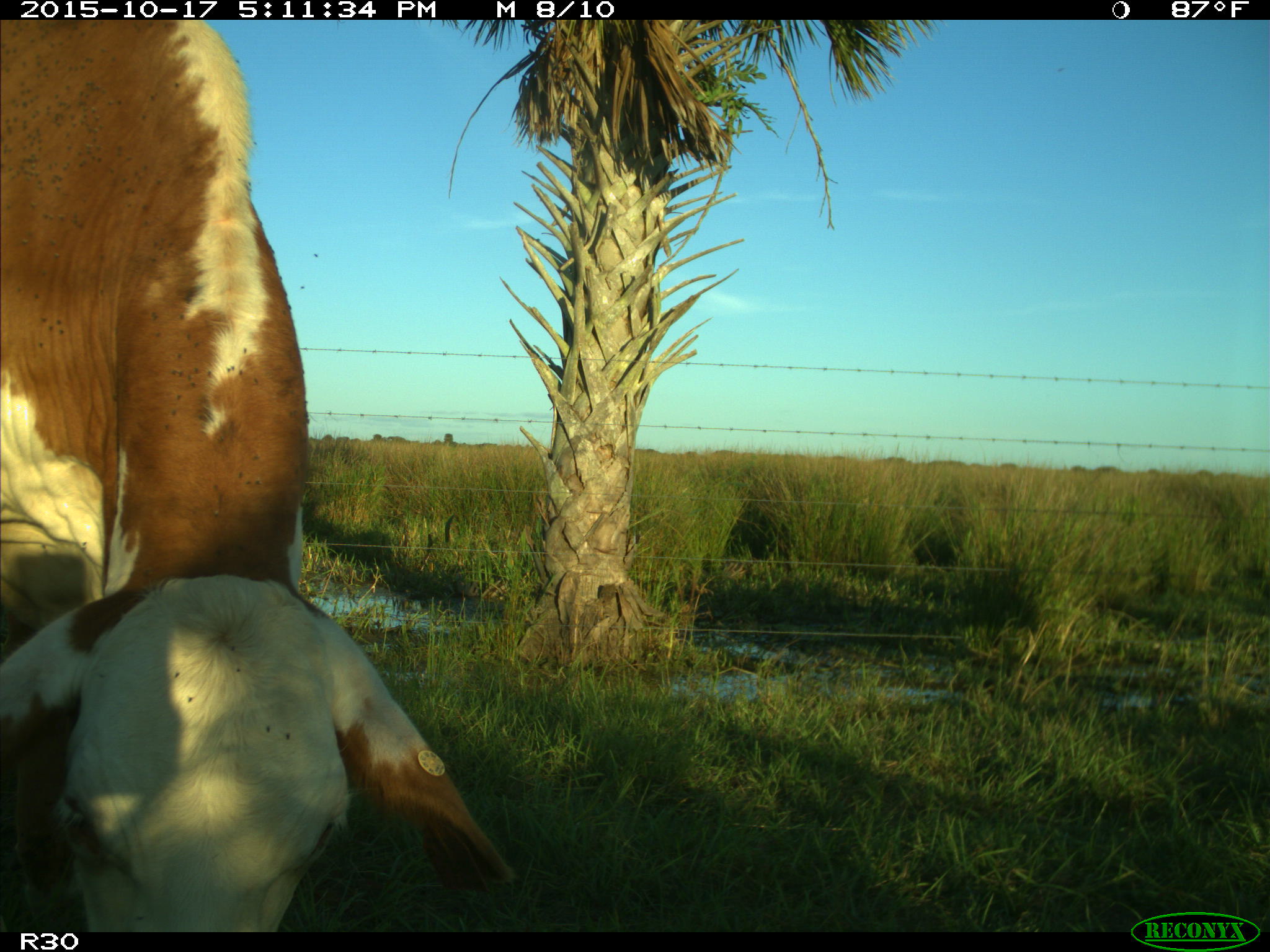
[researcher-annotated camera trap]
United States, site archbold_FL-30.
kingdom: Animalia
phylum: Chordata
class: Mammalia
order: Artiodactyla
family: Bovidae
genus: Bos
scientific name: Bos taurus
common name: domestic cow